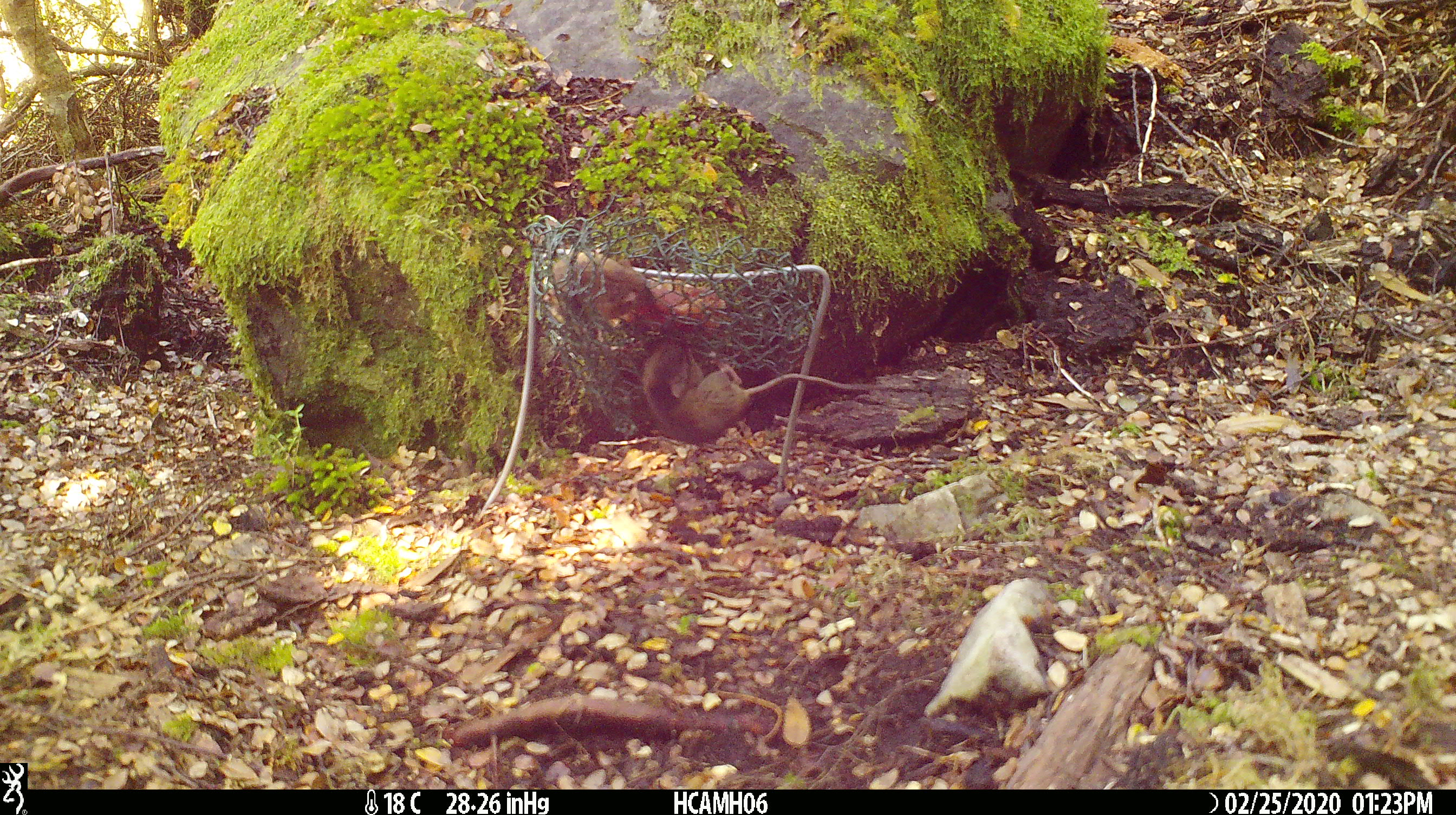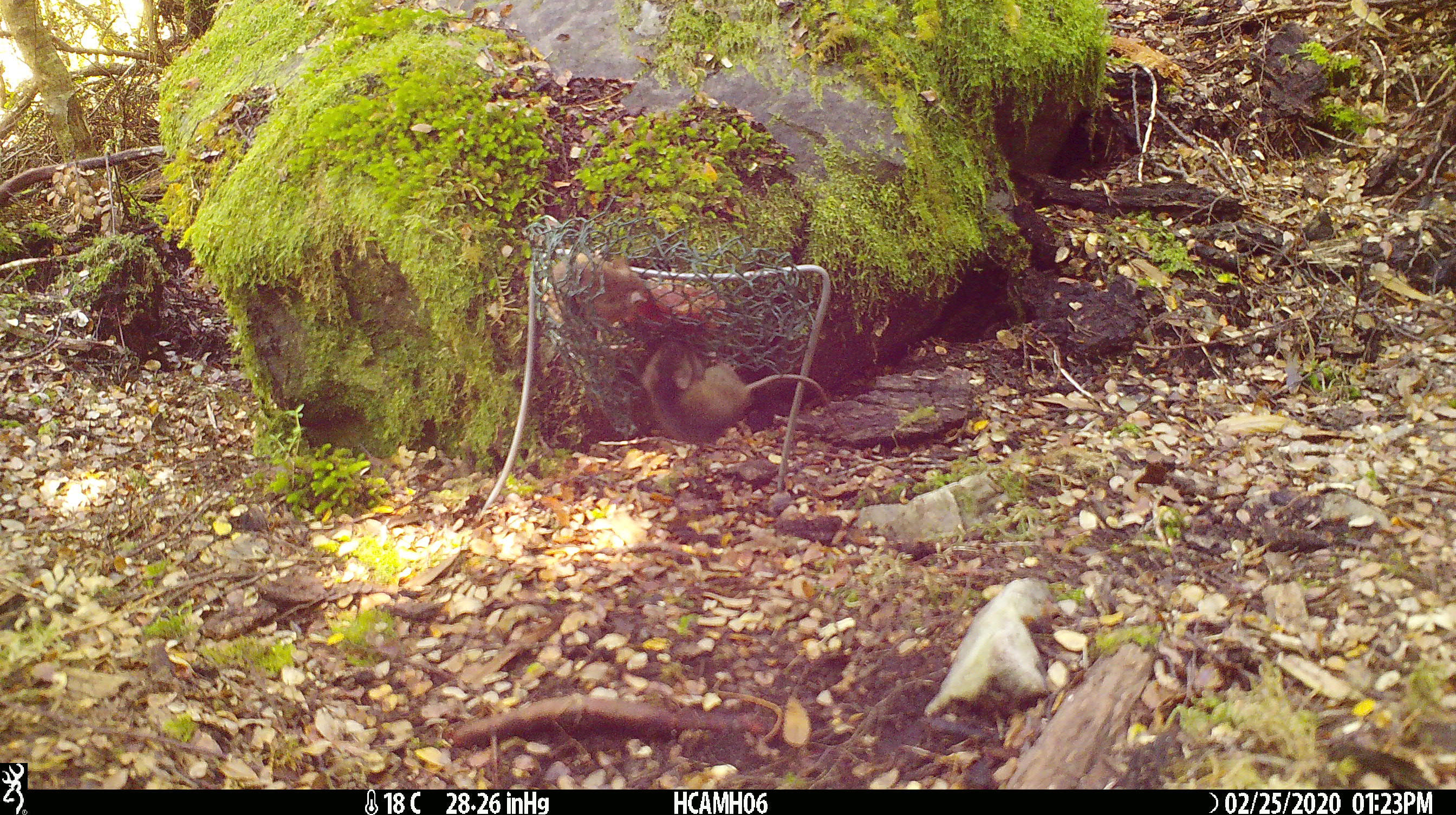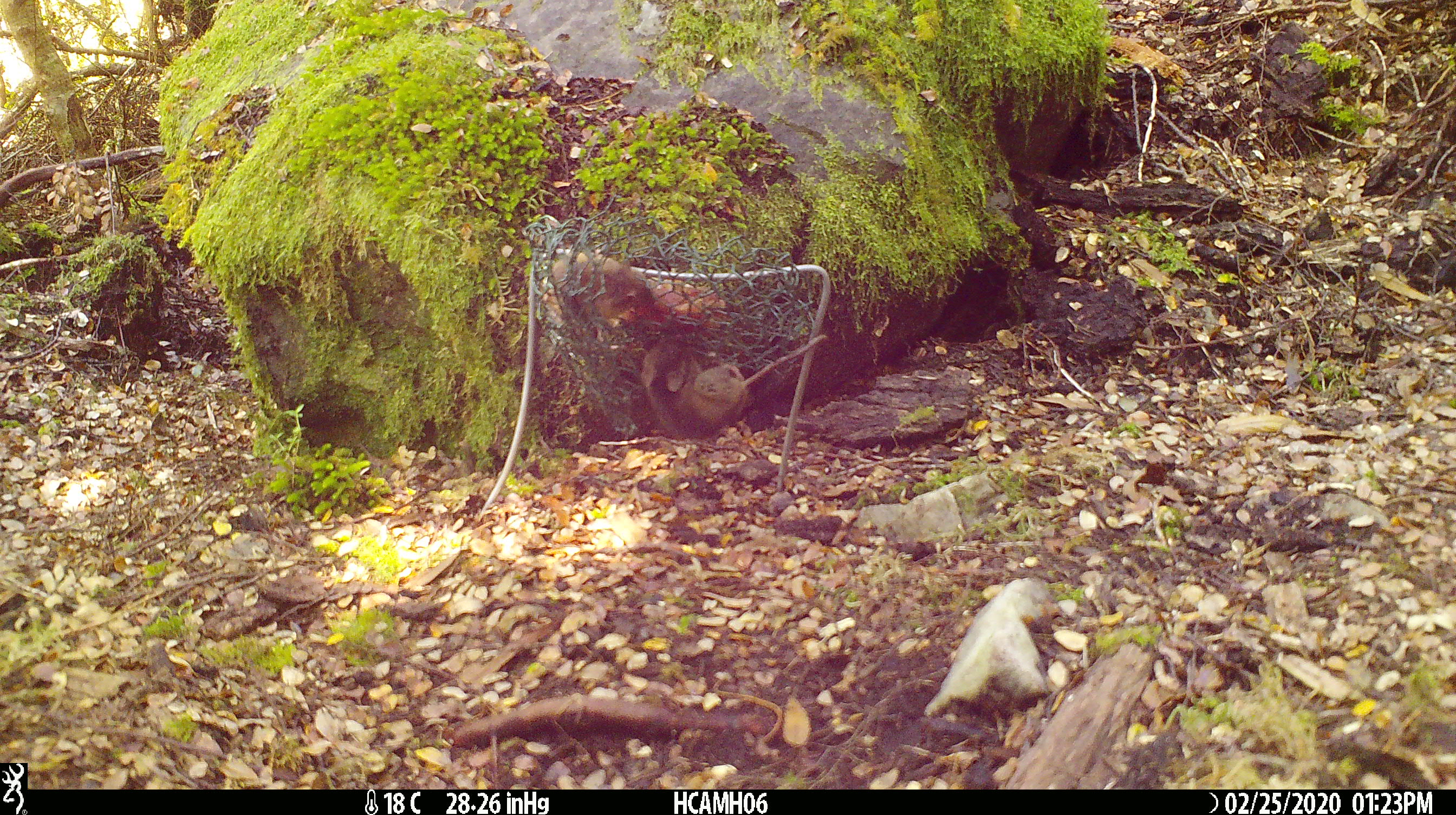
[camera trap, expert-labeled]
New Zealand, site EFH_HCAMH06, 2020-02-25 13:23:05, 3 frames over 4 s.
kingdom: Animalia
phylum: Chordata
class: Mammalia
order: Rodentia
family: Muridae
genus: Mus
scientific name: Mus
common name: mouse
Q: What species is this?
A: Mouse (Mus).